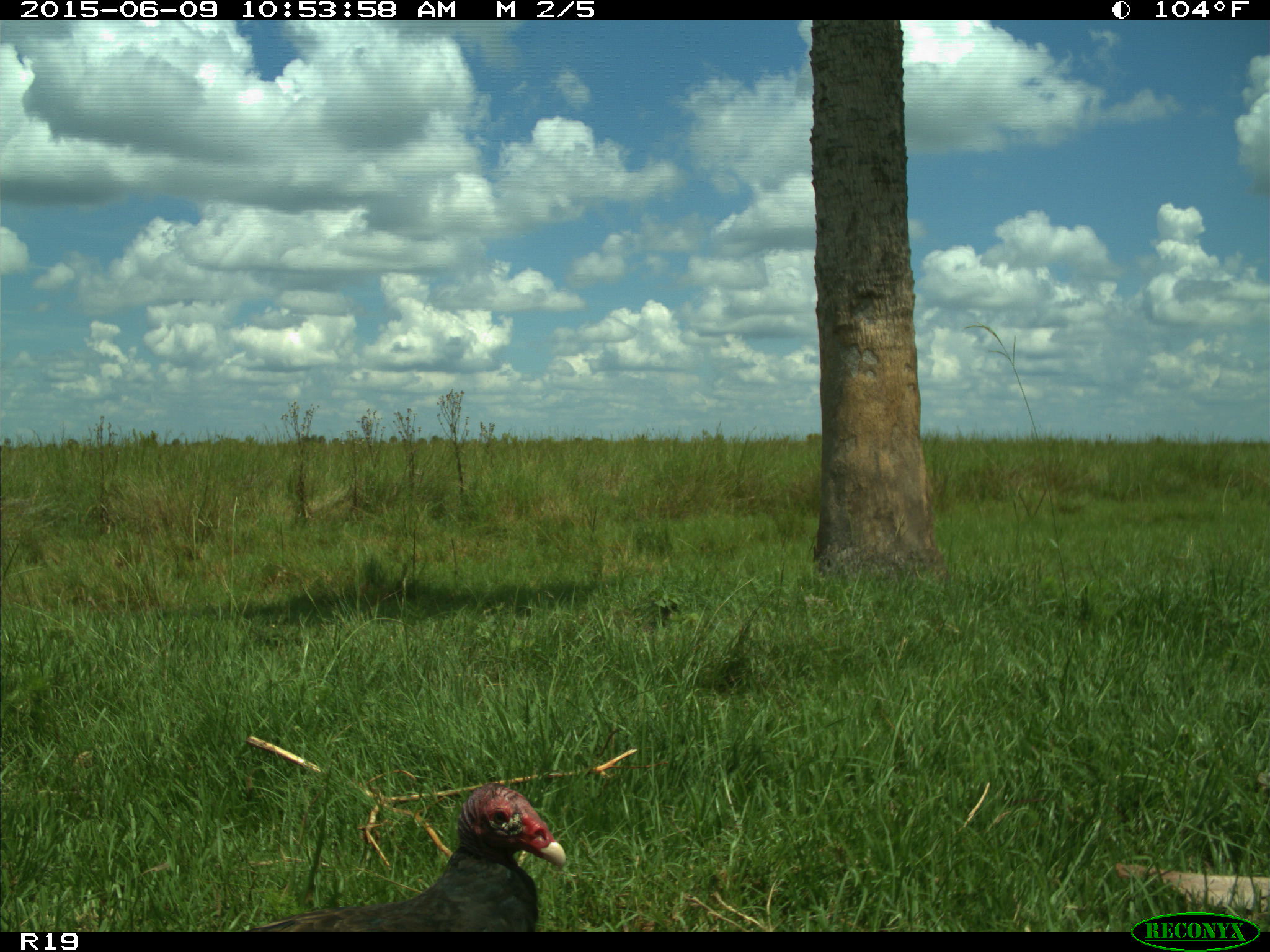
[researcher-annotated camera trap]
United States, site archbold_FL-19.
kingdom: Animalia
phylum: Chordata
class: Aves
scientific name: Aves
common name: birds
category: unidentified bird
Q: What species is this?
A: Unidentified bird (birds) (Aves).